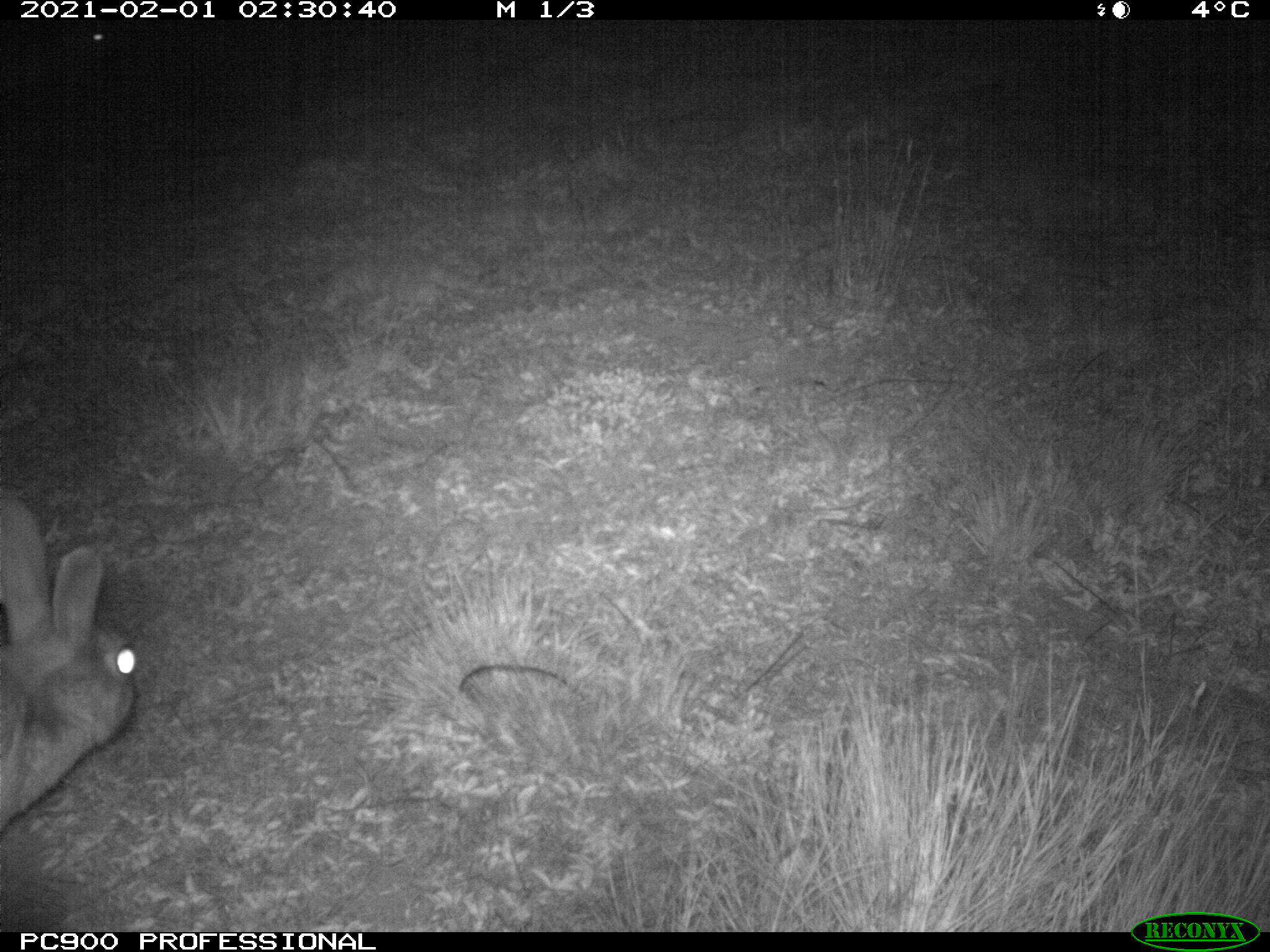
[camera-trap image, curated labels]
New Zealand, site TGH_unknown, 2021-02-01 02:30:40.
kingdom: Animalia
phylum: Chordata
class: Mammalia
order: Lagomorpha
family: Leporidae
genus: Oryctolagus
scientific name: Oryctolagus cuniculus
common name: european rabbit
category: rabbit